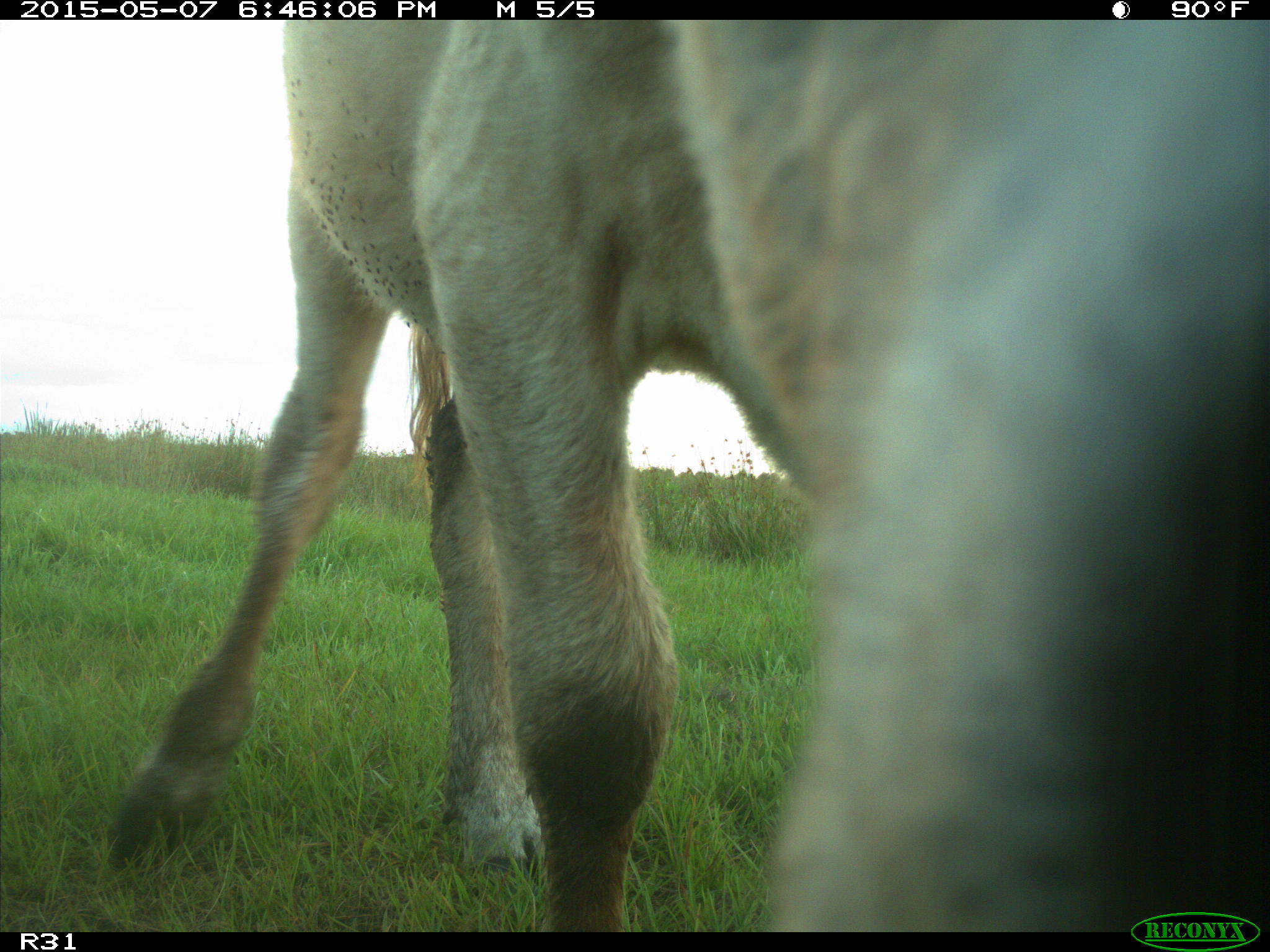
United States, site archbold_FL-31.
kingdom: Animalia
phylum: Chordata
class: Mammalia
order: Artiodactyla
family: Bovidae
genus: Bos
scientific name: Bos taurus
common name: domestic cow